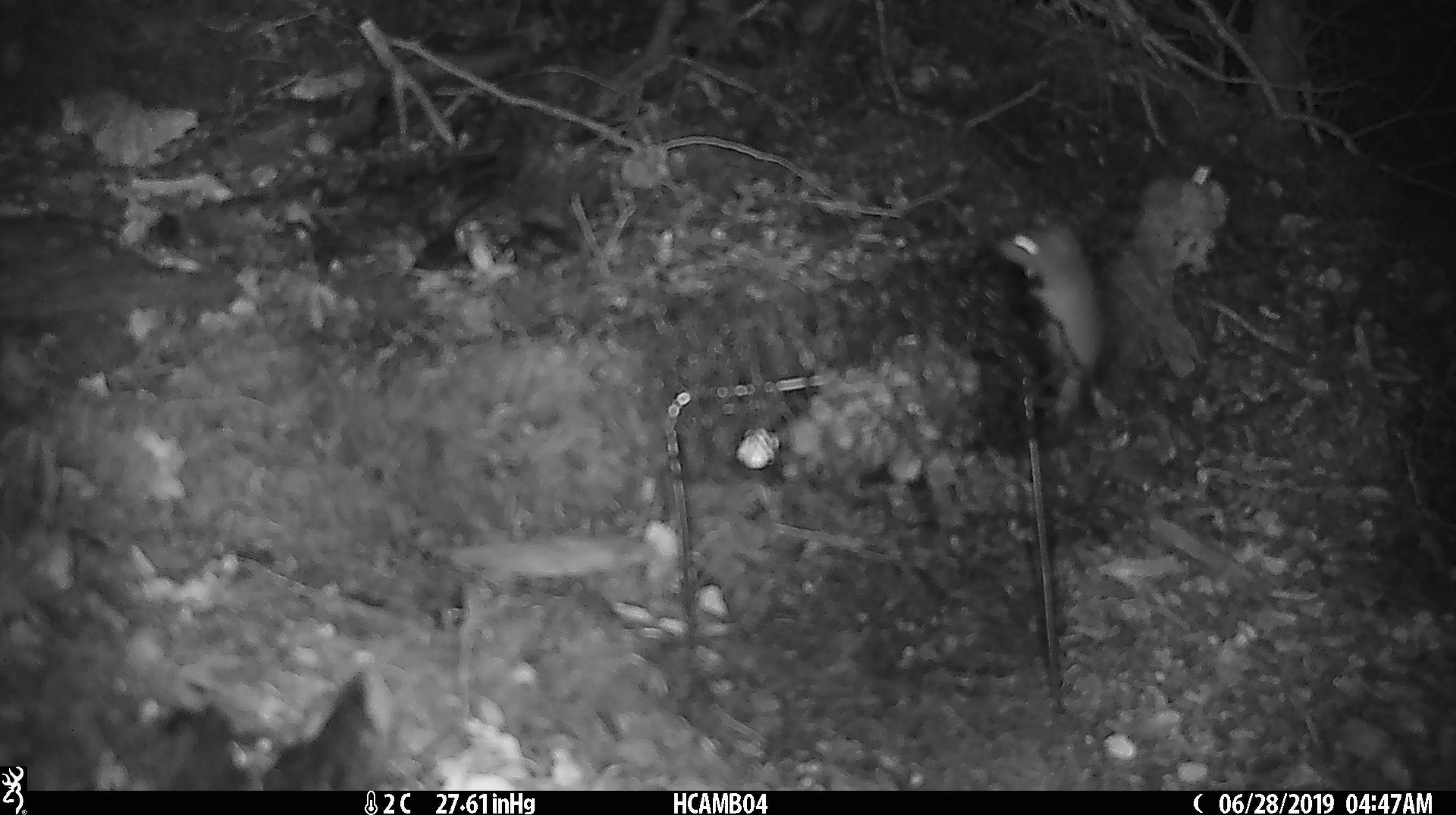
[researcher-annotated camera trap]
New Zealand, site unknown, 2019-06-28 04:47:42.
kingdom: Animalia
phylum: Chordata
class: Mammalia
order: Rodentia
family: Muridae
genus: Mus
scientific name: Mus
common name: mouse